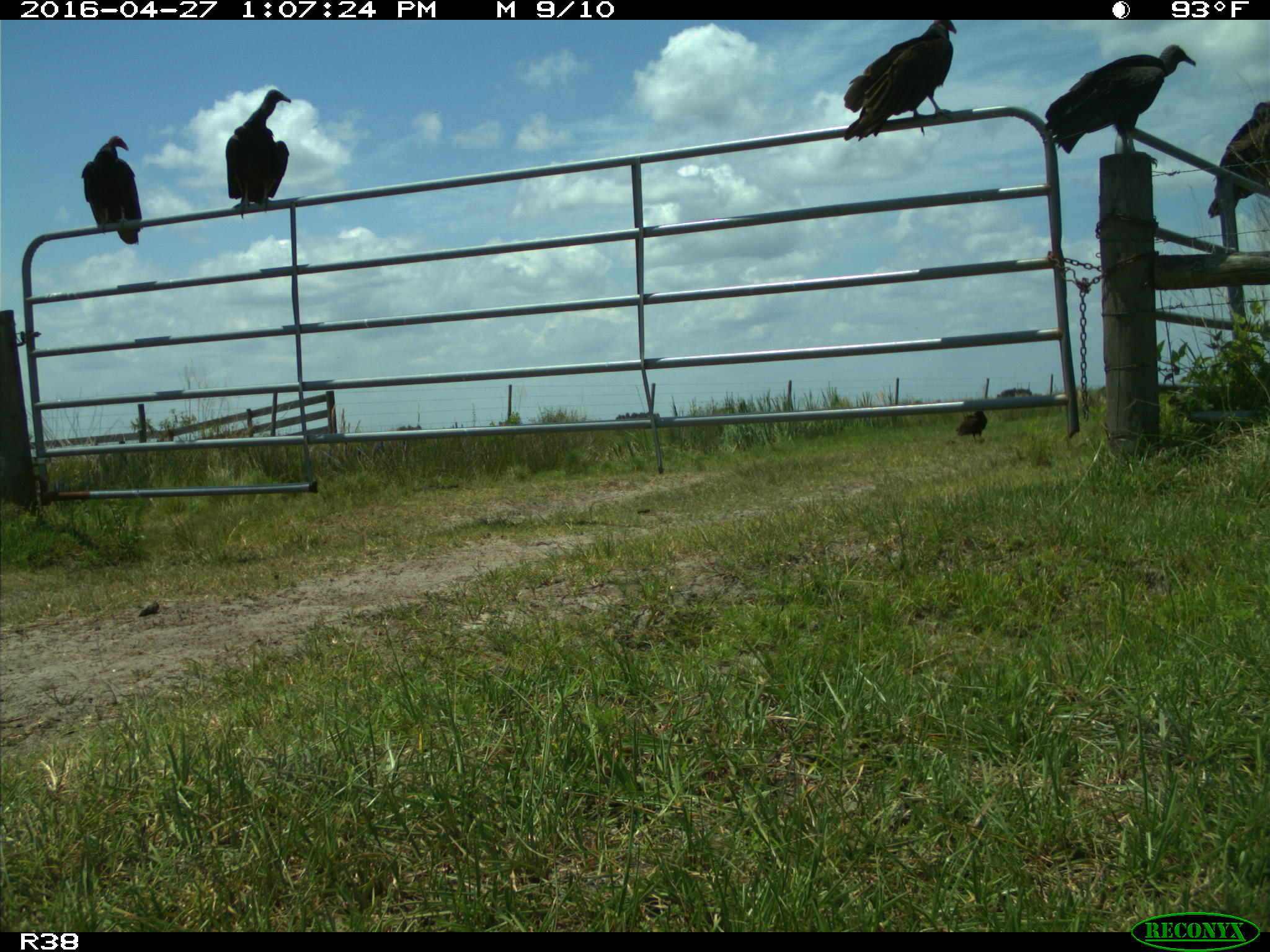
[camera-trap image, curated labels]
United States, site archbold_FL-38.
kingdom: Animalia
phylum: Chordata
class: Aves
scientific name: Aves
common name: birds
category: unidentified bird